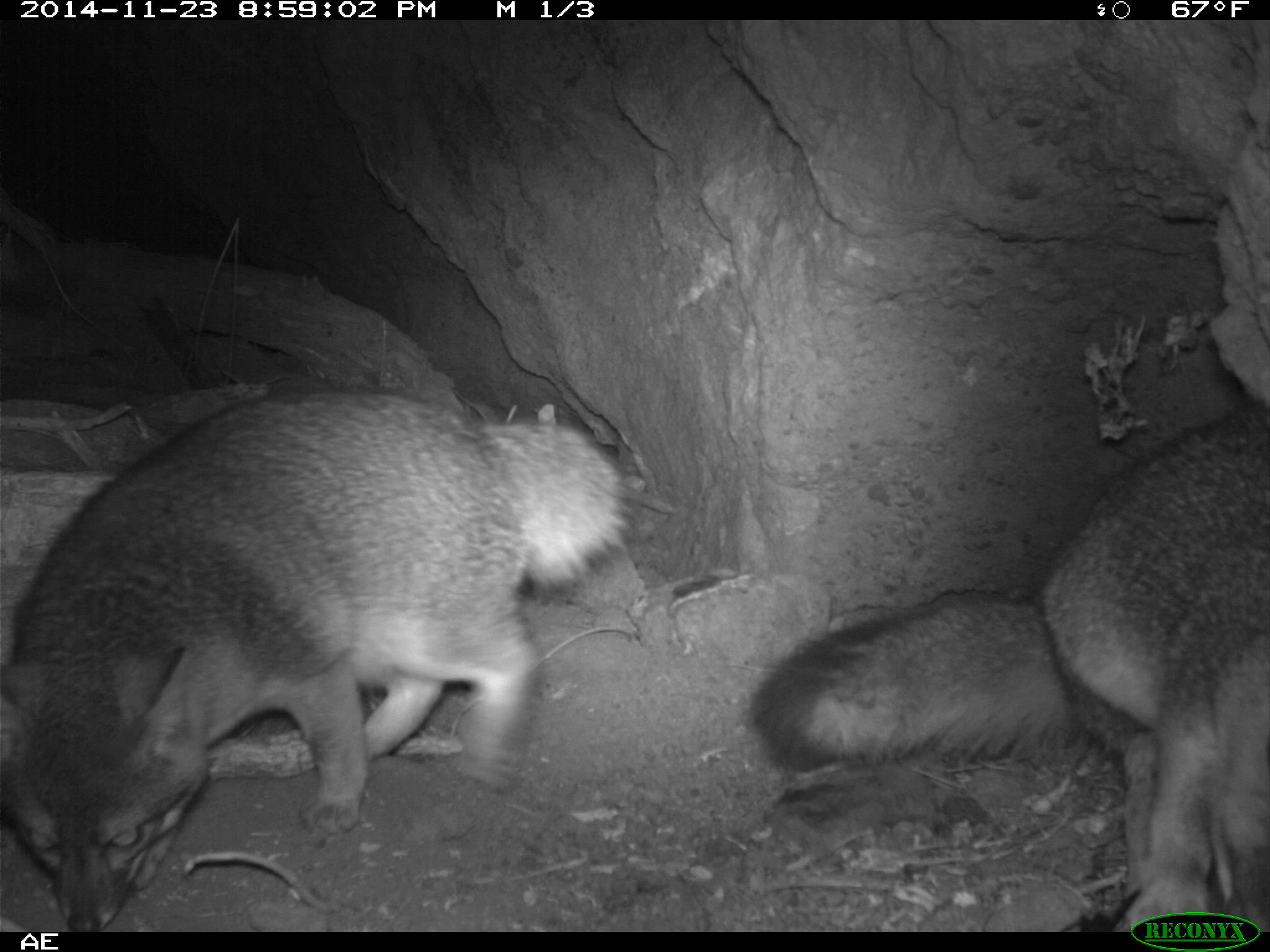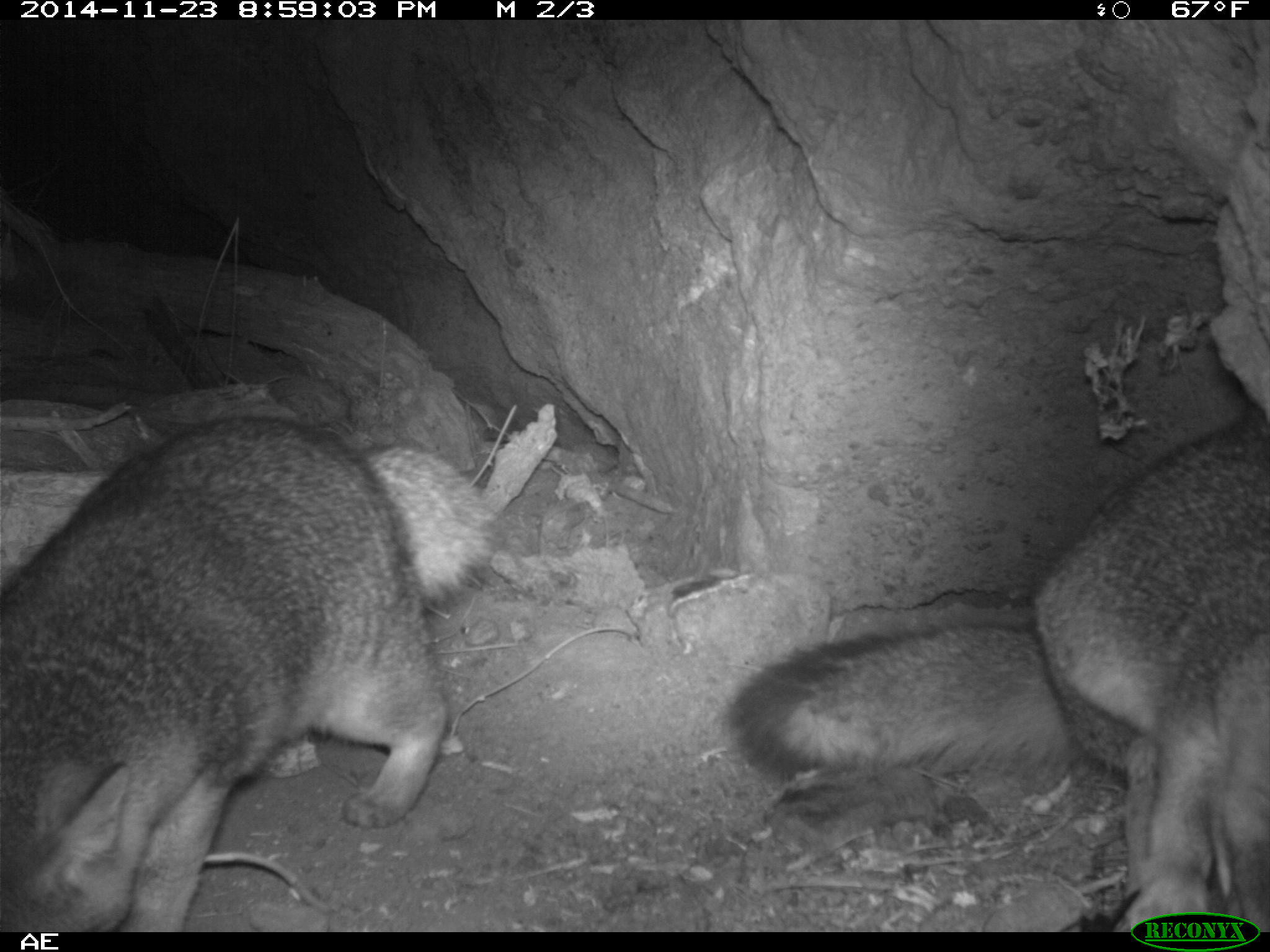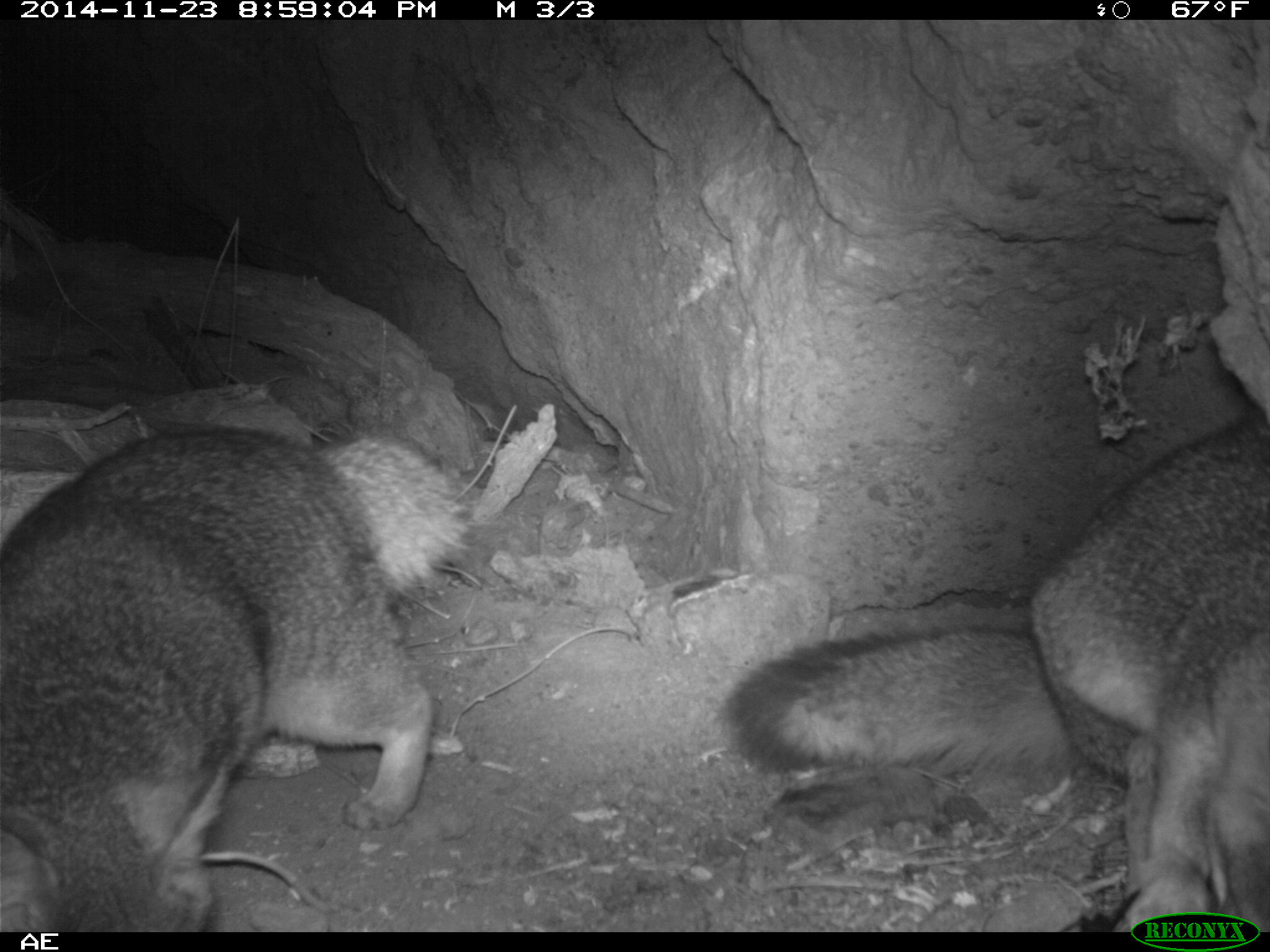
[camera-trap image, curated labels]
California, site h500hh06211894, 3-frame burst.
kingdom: Animalia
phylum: Chordata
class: Mammalia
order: Carnivora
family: Canidae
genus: Urocyon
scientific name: Urocyon littoralis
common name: island fox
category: fox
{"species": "fox (island fox) (Urocyon littoralis)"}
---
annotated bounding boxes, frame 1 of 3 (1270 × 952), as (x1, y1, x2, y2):
fox: (0, 383, 629, 930); (750, 396, 1269, 930)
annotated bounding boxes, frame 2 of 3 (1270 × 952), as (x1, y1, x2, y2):
fox: (729, 409, 1269, 932); (0, 412, 499, 931)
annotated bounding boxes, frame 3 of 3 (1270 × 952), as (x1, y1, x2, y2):
fox: (721, 408, 1269, 931); (0, 423, 469, 933)